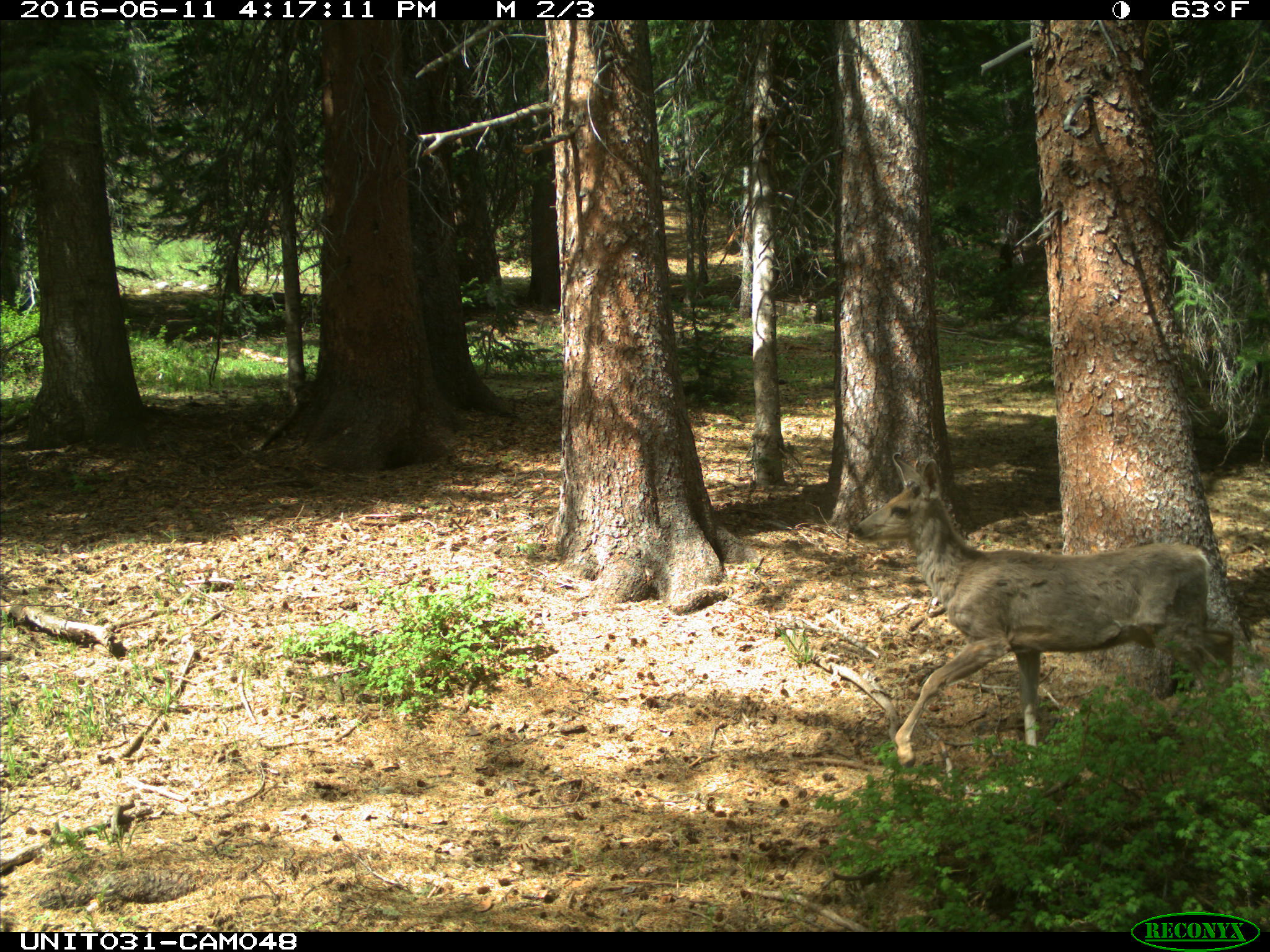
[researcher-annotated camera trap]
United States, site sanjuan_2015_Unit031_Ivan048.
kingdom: Animalia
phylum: Chordata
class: Mammalia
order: Artiodactyla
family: Cervidae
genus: Odocoileus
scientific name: Odocoileus hemionus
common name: mule deer